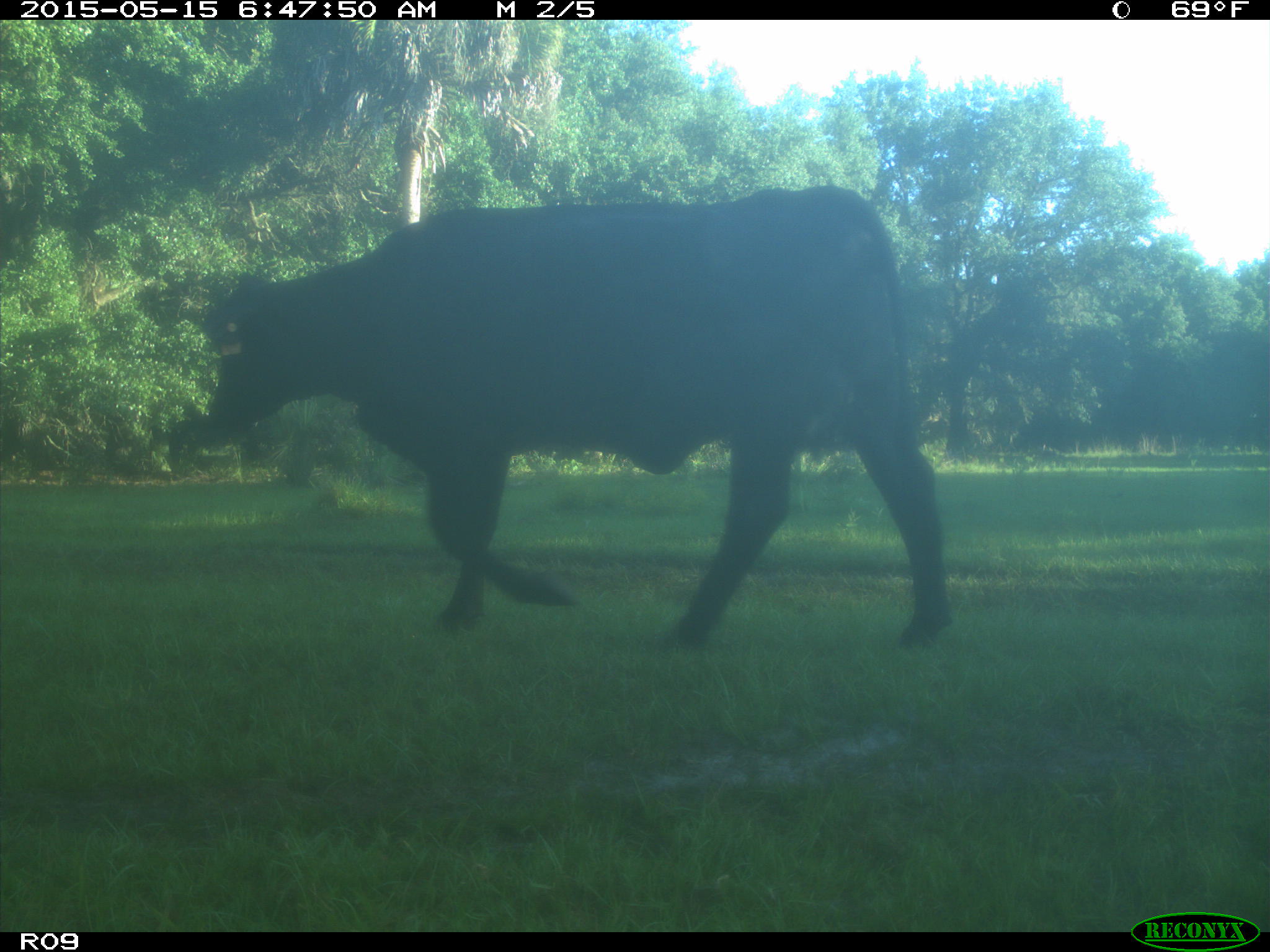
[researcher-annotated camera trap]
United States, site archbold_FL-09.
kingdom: Animalia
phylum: Chordata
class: Mammalia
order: Artiodactyla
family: Bovidae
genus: Bos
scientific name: Bos taurus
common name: domestic cow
Bos taurus (domestic cow).